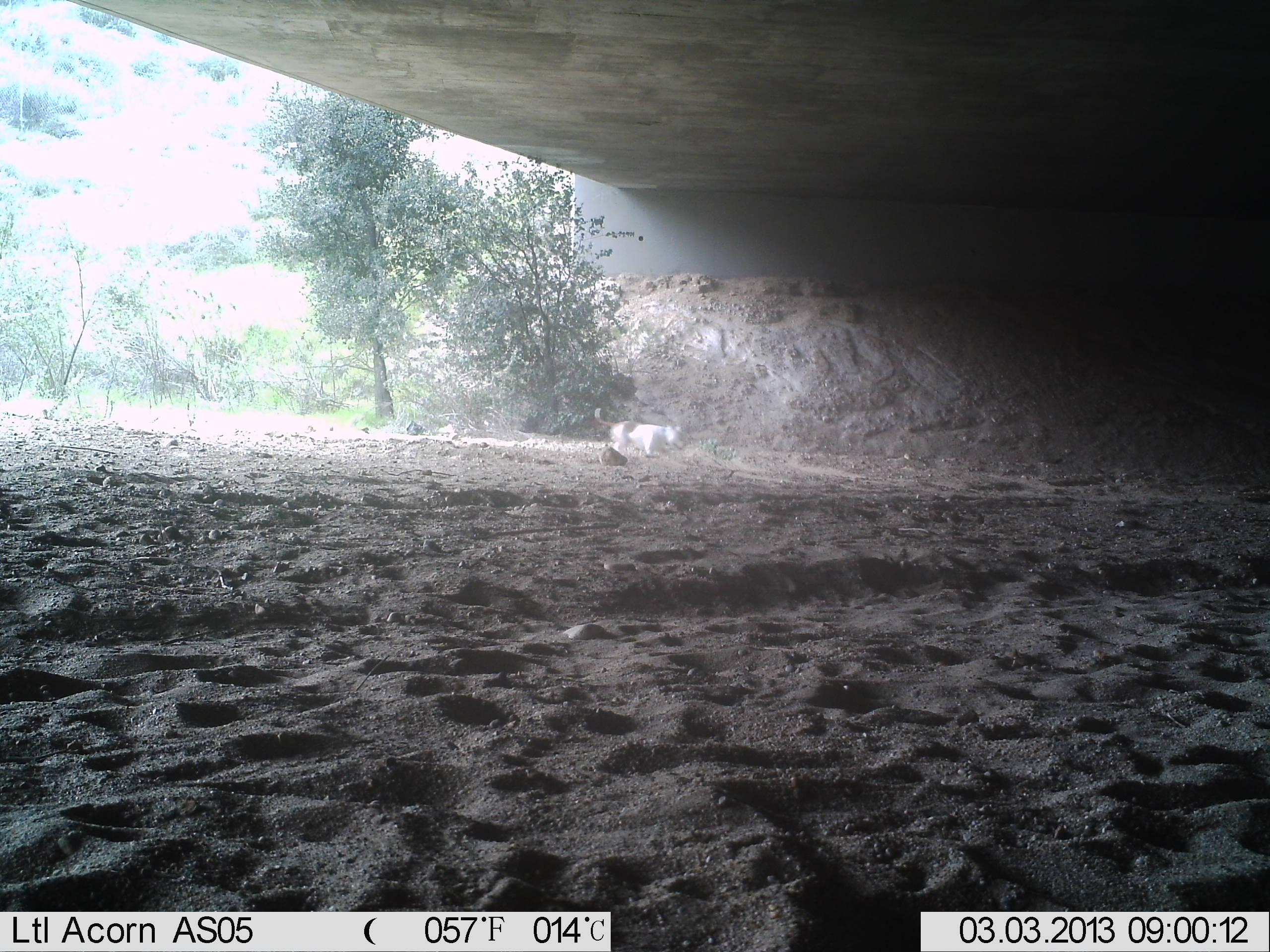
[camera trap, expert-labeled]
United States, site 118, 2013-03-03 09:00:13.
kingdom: Animalia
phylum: Chordata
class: Mammalia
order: Carnivora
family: Canidae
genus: Canis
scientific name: Canis familiaris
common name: domestic dog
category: dog